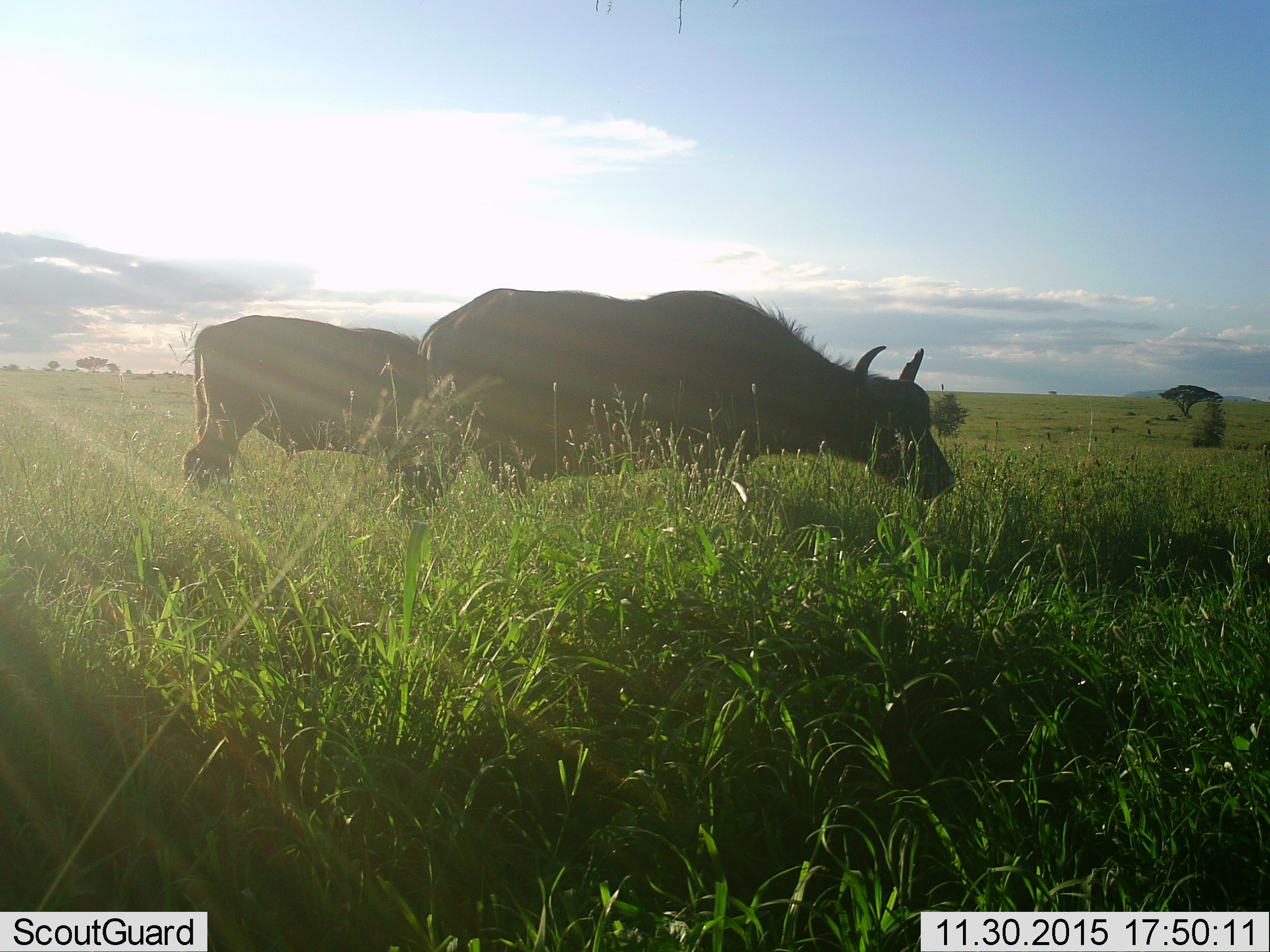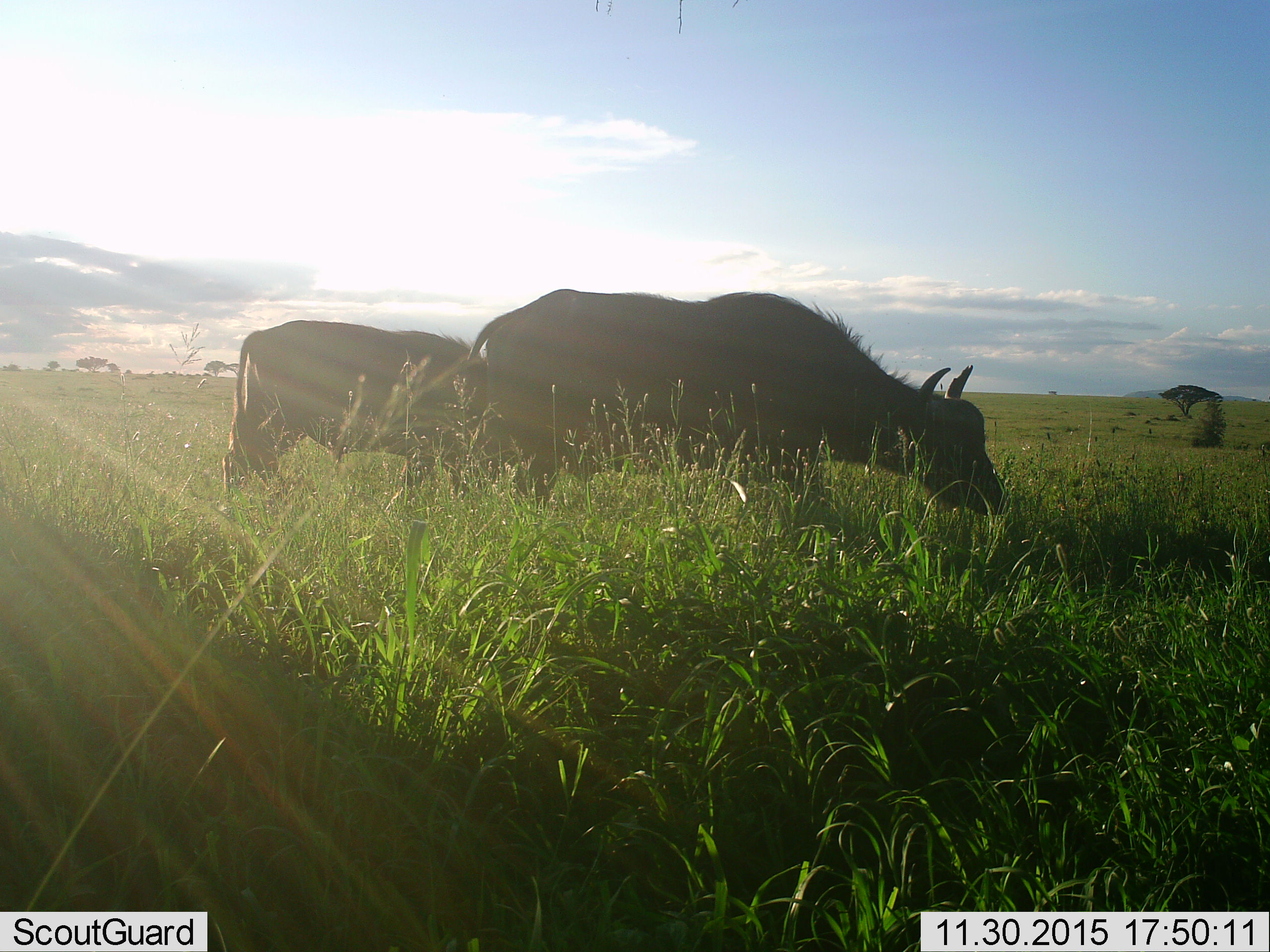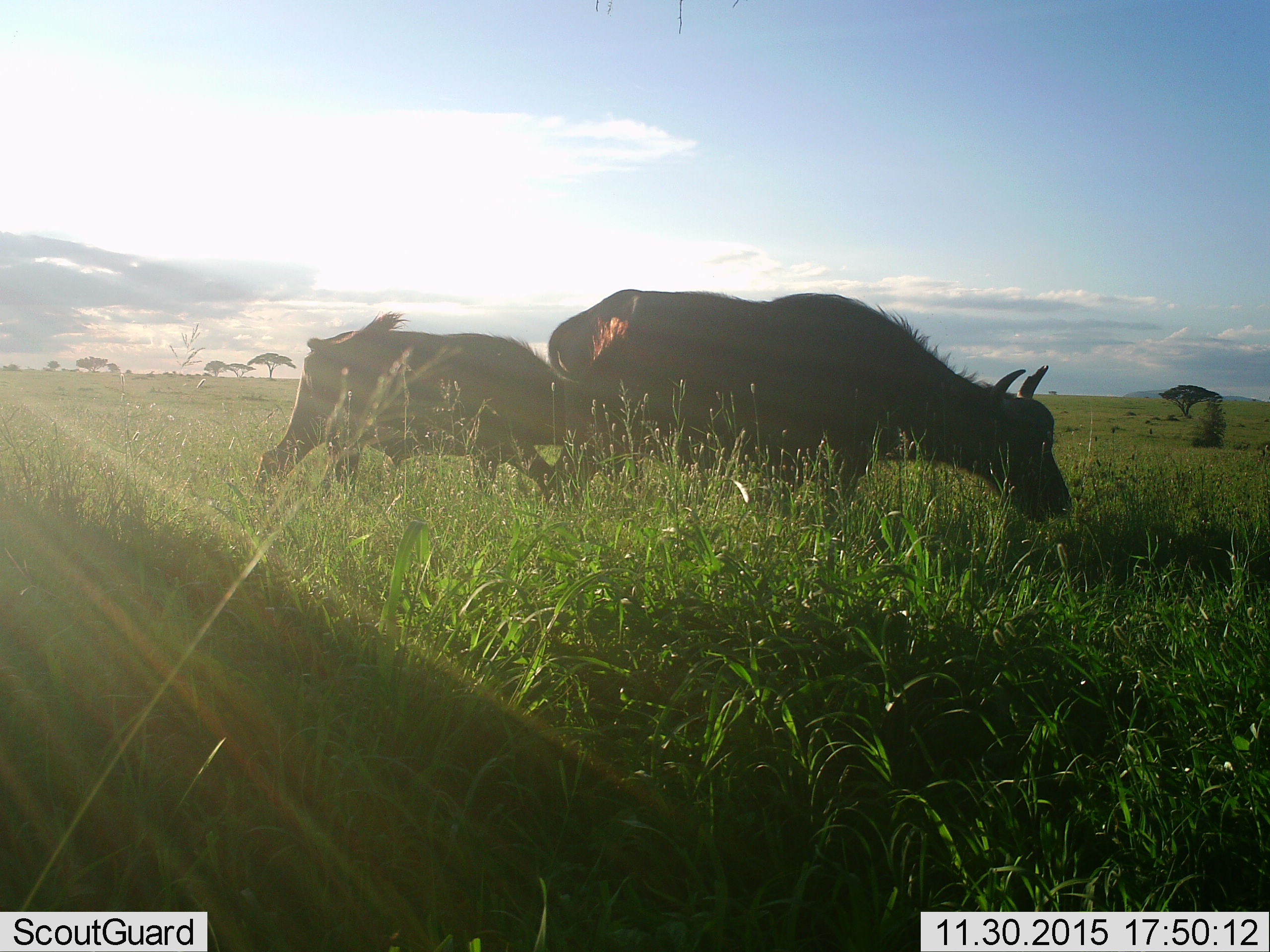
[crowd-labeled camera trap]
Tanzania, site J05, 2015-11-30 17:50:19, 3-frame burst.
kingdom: Animalia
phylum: Chordata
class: Mammalia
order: Artiodactyla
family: Bovidae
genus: Syncerus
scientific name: Syncerus caffer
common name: cape buffalo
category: buffalo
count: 2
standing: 10%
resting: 0%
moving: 80%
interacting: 0%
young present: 10%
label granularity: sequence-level